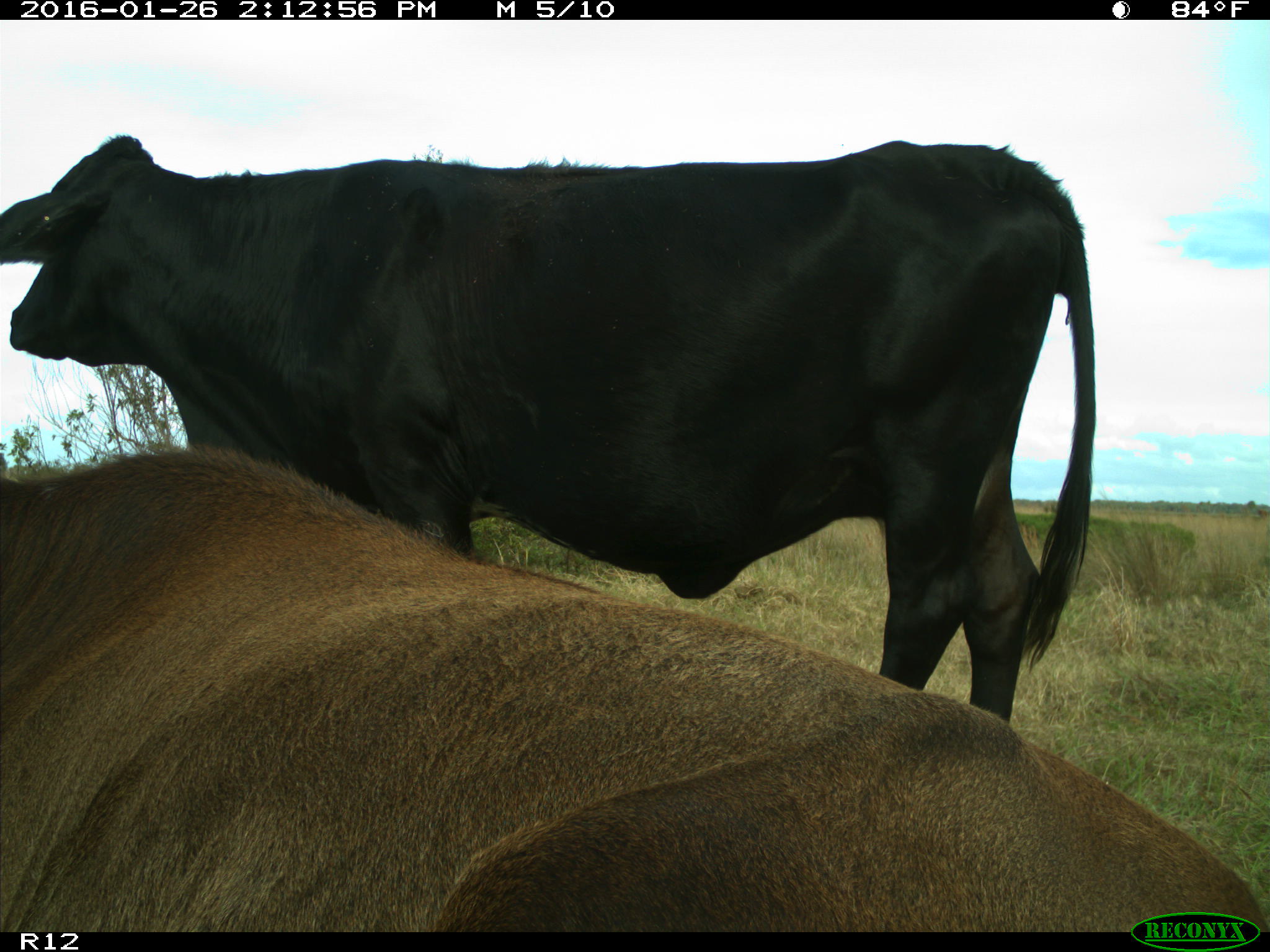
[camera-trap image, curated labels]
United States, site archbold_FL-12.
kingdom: Animalia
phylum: Chordata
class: Mammalia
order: Artiodactyla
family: Bovidae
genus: Bos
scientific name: Bos taurus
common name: domestic cow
Bos taurus (domestic cow).